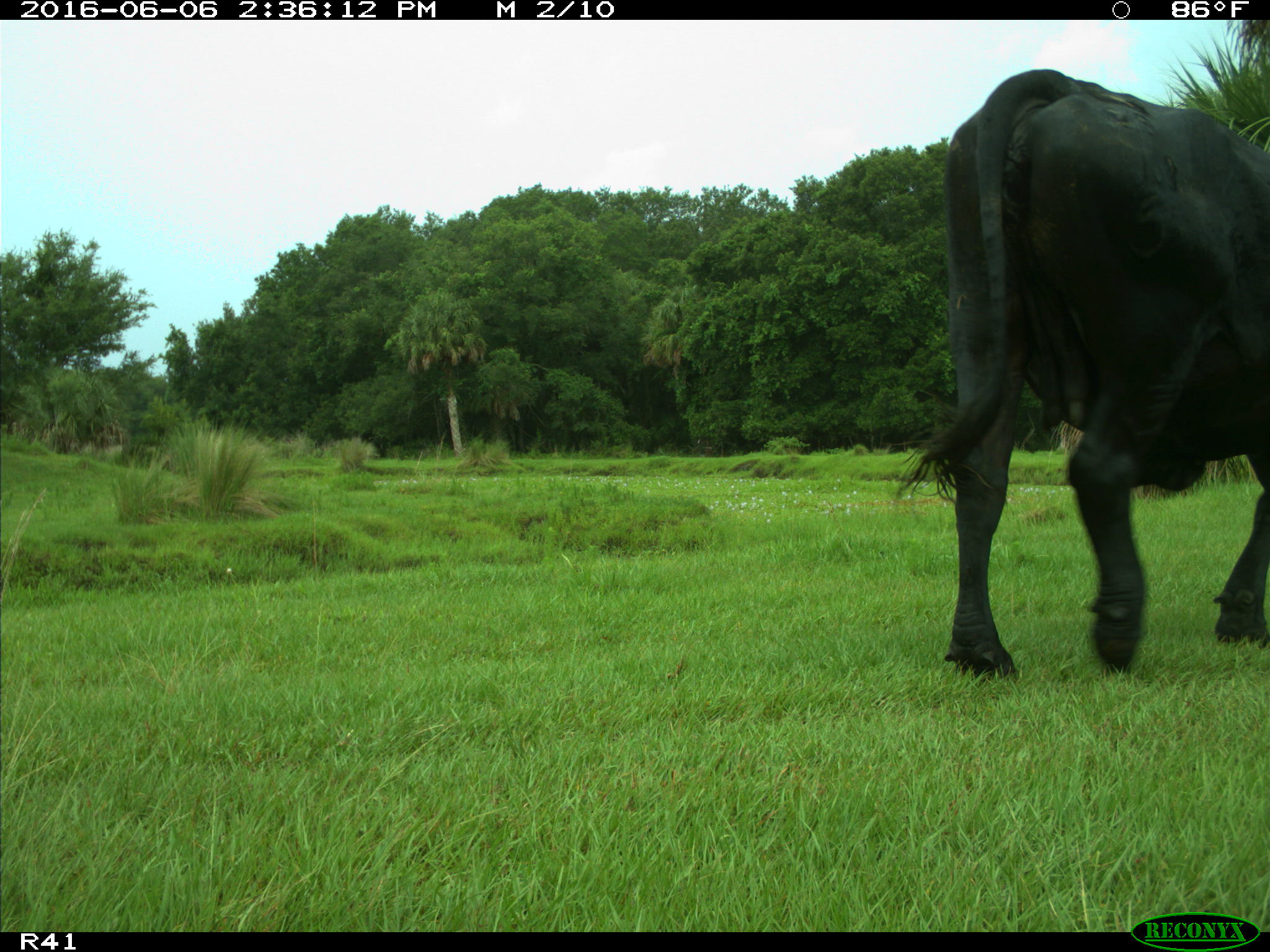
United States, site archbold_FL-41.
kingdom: Animalia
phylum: Chordata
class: Mammalia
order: Artiodactyla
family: Bovidae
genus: Bos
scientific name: Bos taurus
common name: domestic cow